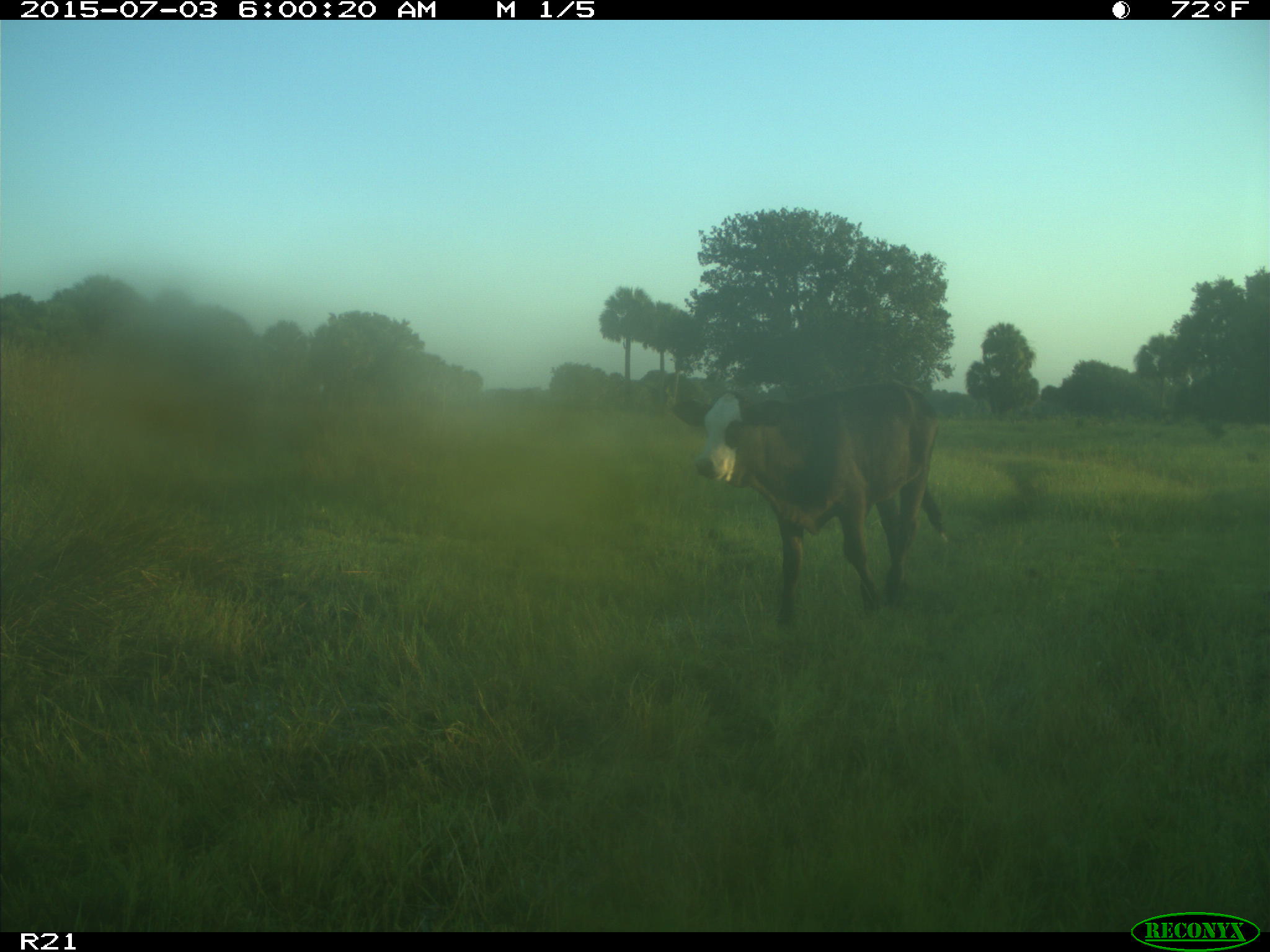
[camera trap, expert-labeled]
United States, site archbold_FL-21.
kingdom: Animalia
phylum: Chordata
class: Mammalia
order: Artiodactyla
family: Bovidae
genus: Bos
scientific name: Bos taurus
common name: domestic cow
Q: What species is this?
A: Bos taurus (domestic cow).